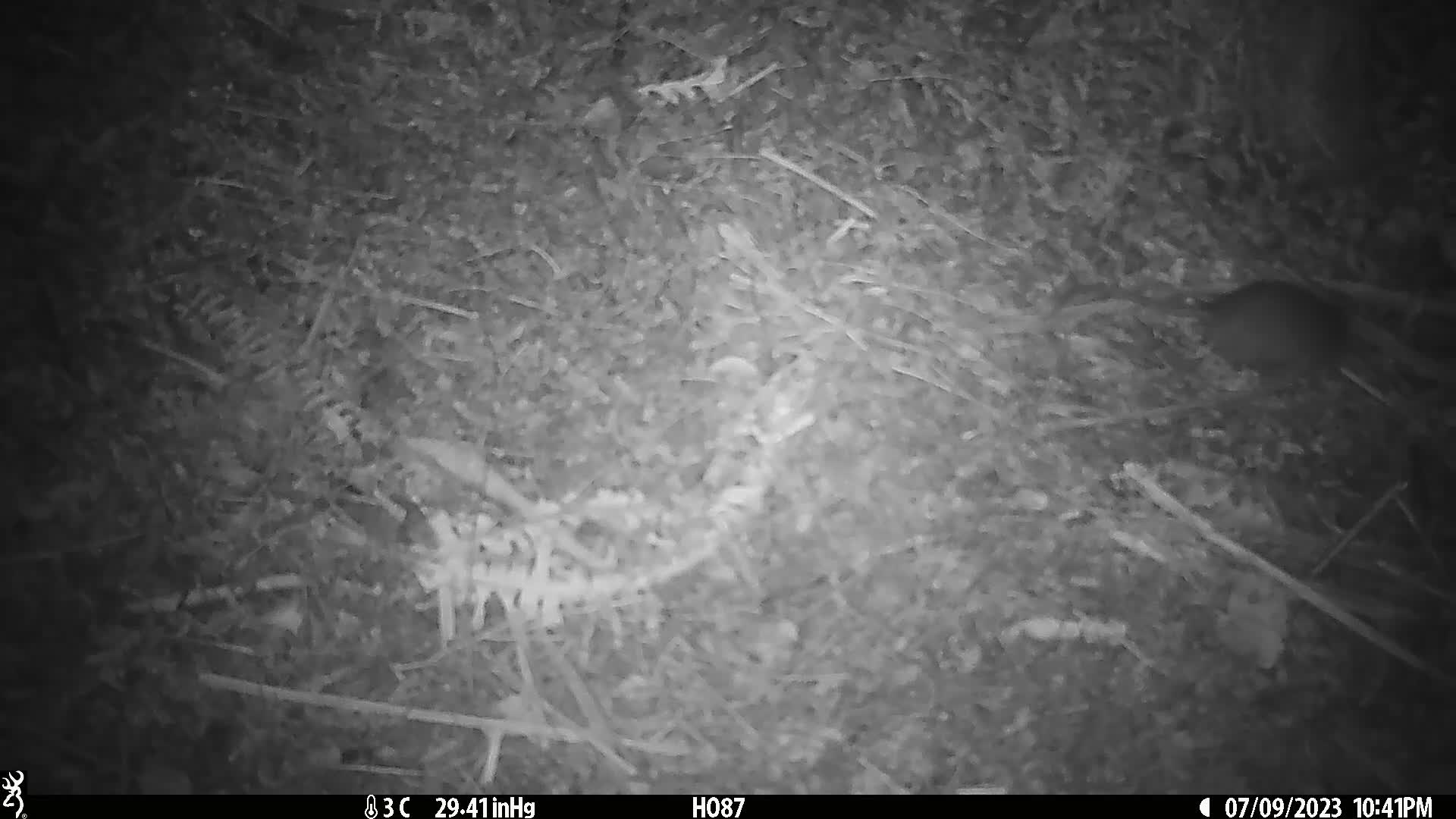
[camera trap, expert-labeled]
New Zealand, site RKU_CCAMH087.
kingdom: Animalia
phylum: Chordata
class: Mammalia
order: Rodentia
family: Muridae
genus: Rattus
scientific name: Rattus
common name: rat